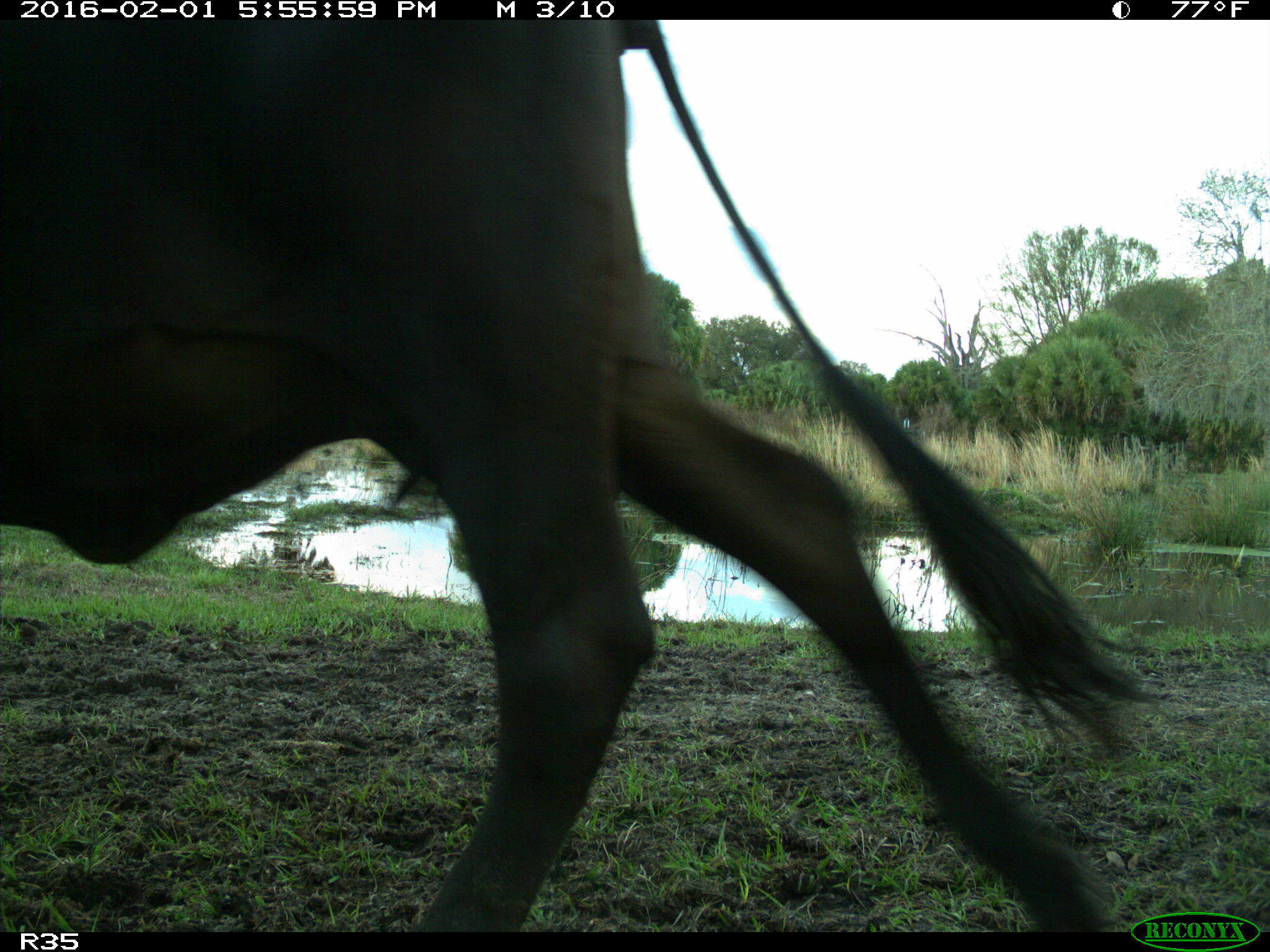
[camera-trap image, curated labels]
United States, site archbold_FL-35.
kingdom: Animalia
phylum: Chordata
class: Mammalia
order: Artiodactyla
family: Bovidae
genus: Bos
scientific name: Bos taurus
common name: domestic cow